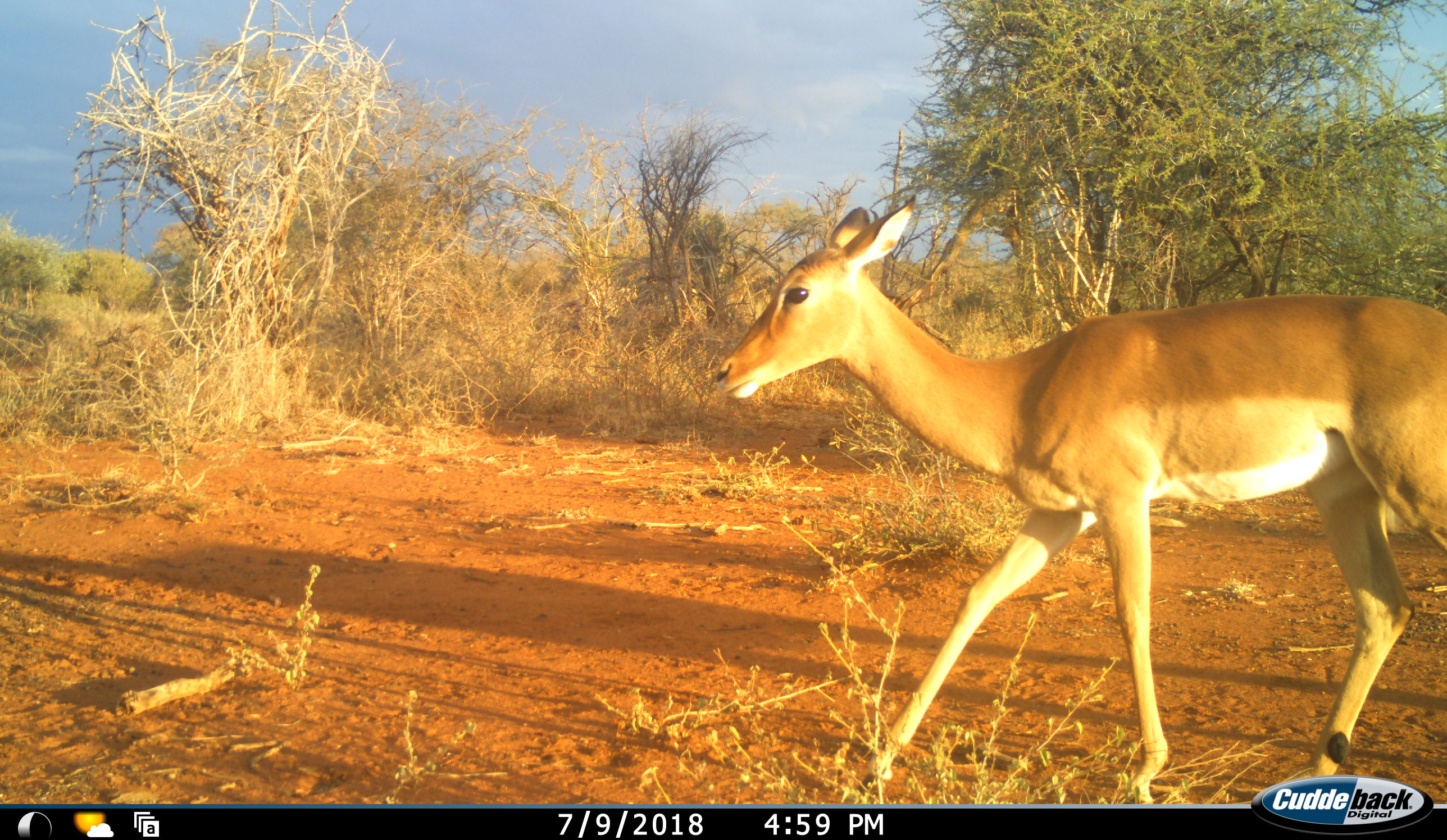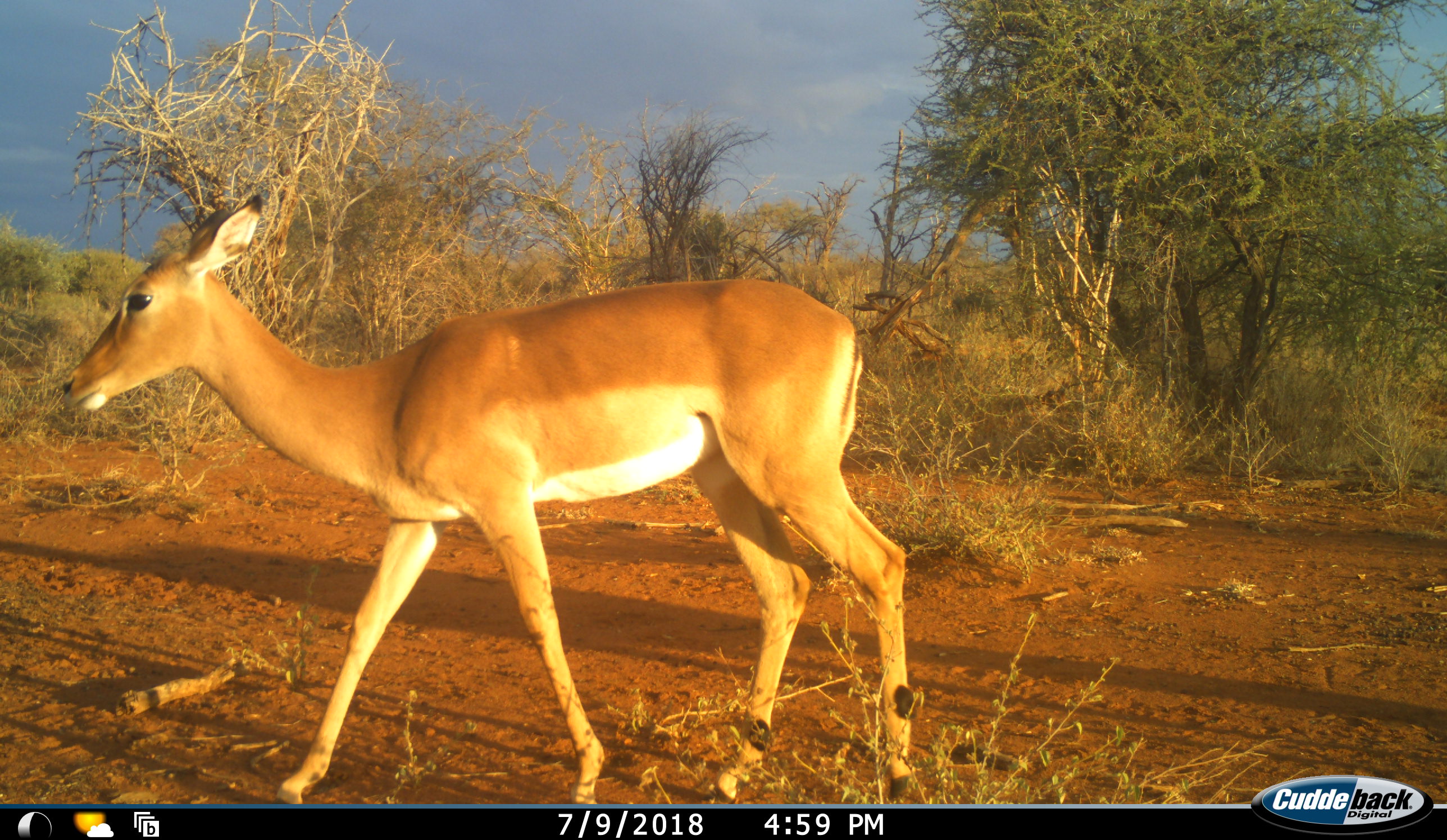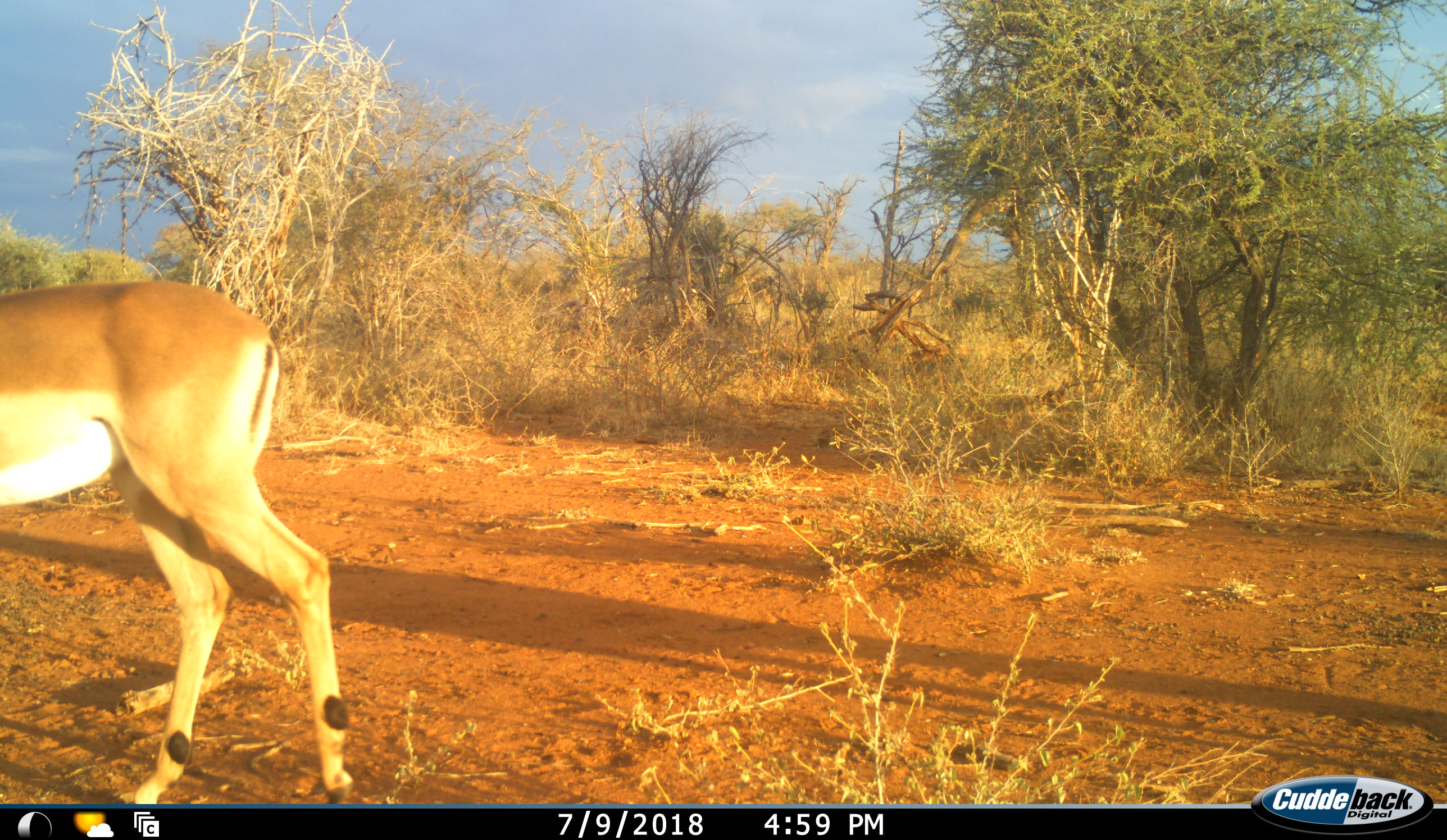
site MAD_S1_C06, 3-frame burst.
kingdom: Animalia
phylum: Chordata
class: Mammalia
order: Artiodactyla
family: Bovidae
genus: Aepyceros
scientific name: Aepyceros melampus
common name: impala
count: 1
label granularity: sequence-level